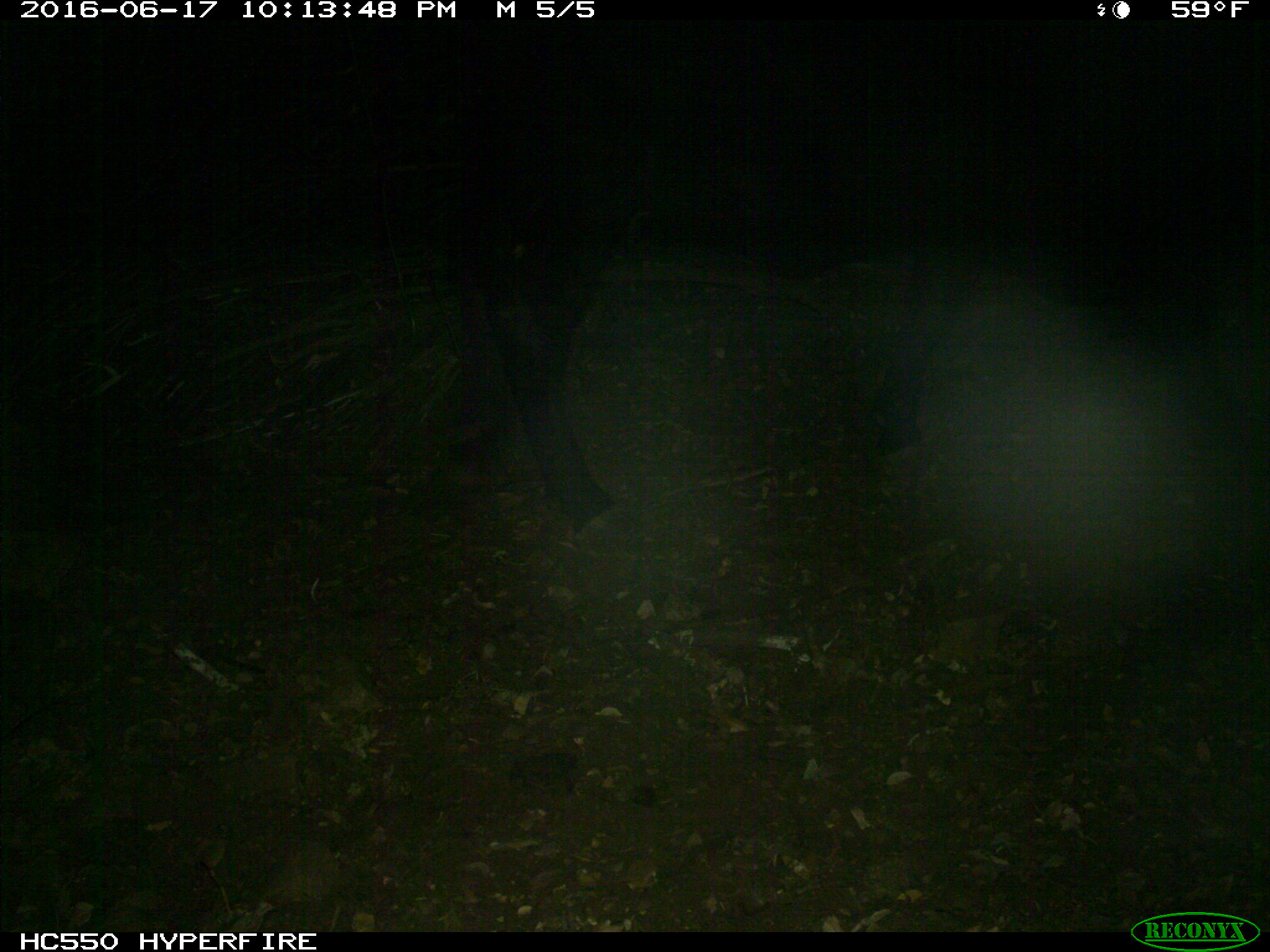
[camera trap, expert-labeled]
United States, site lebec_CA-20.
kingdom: Animalia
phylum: Chordata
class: Mammalia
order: Artiodactyla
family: Bovidae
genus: Bos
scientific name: Bos taurus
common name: domestic cow